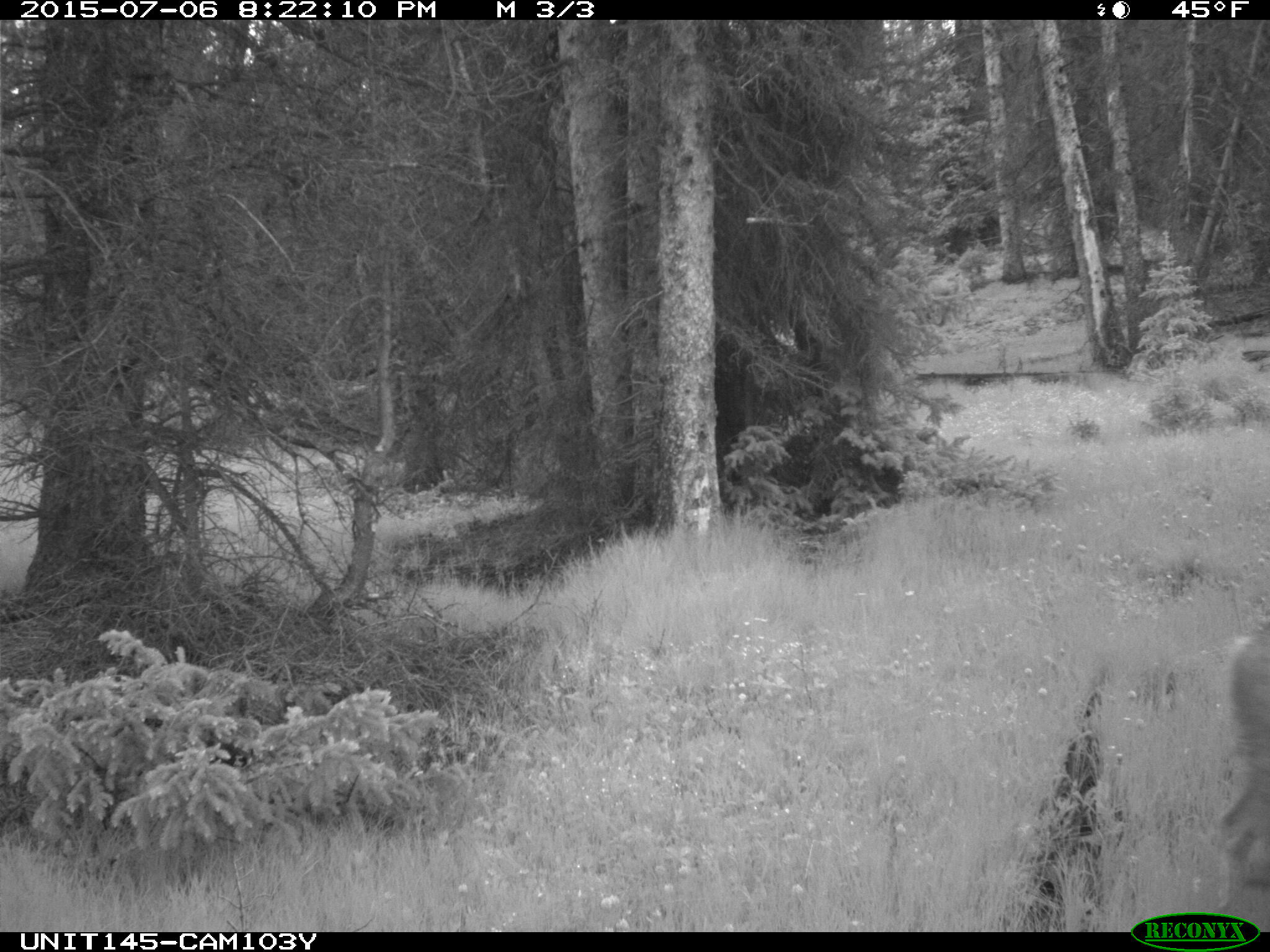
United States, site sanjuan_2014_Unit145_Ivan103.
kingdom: Animalia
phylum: Chordata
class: Mammalia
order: Artiodactyla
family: Cervidae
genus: Odocoileus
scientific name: Odocoileus hemionus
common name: mule deer